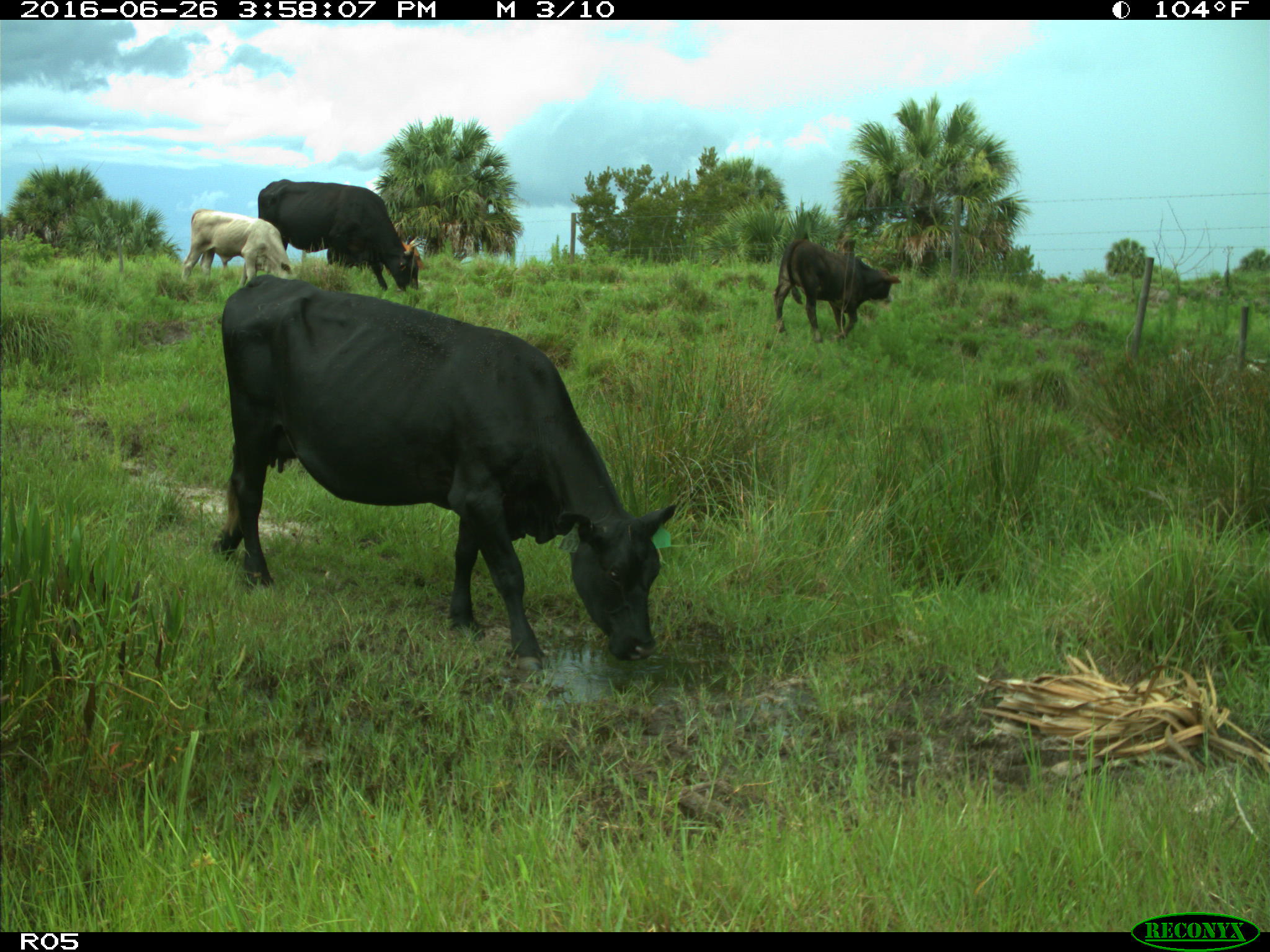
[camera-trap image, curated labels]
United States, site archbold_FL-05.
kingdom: Animalia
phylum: Chordata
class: Mammalia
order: Artiodactyla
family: Bovidae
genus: Bos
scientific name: Bos taurus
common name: domestic cow